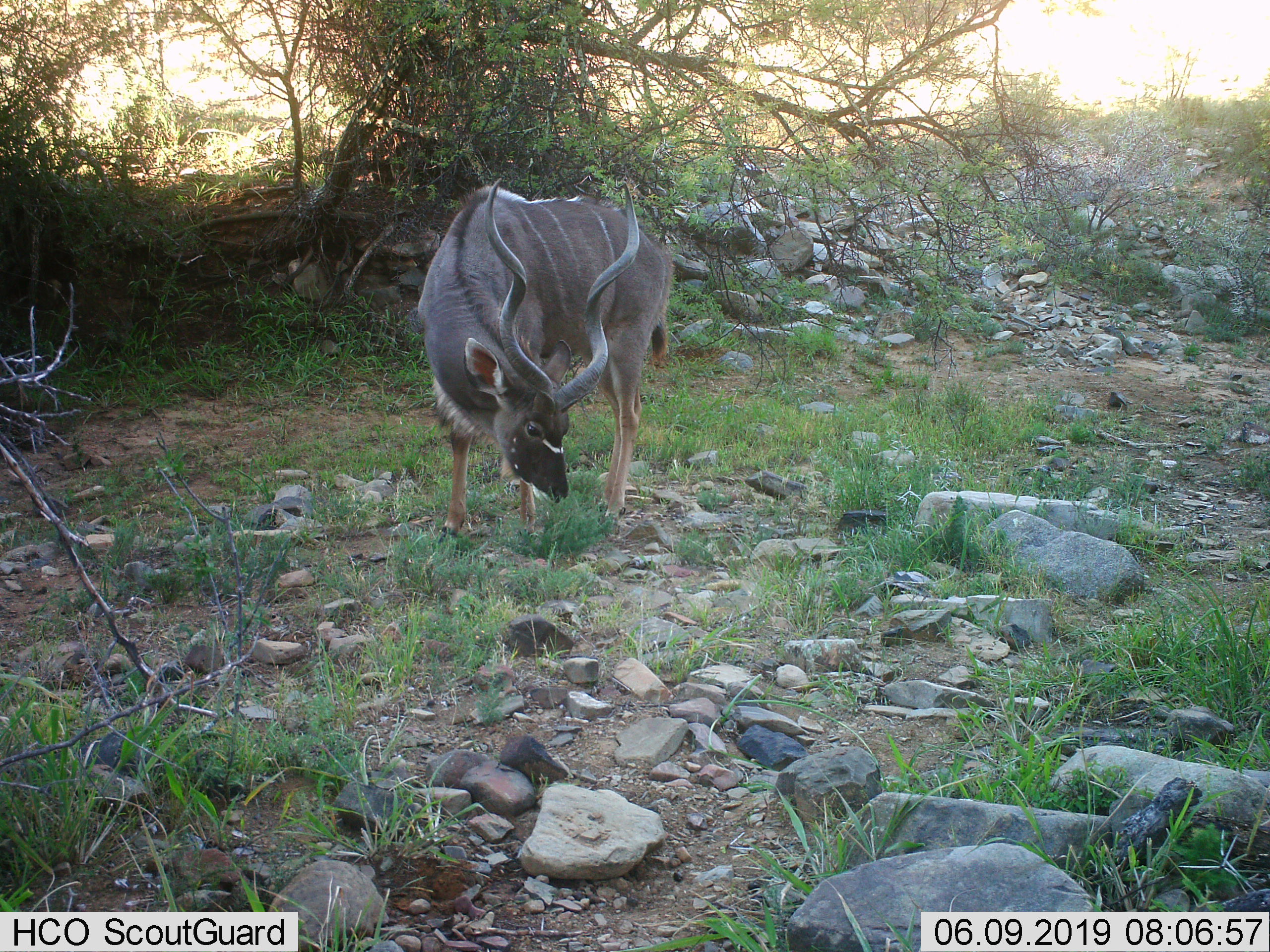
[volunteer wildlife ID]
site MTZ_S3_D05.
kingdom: Animalia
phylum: Chordata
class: Mammalia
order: Artiodactyla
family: Bovidae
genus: Tragelaphus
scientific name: Tragelaphus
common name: kudu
Kudu (Tragelaphus), count 1. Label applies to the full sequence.